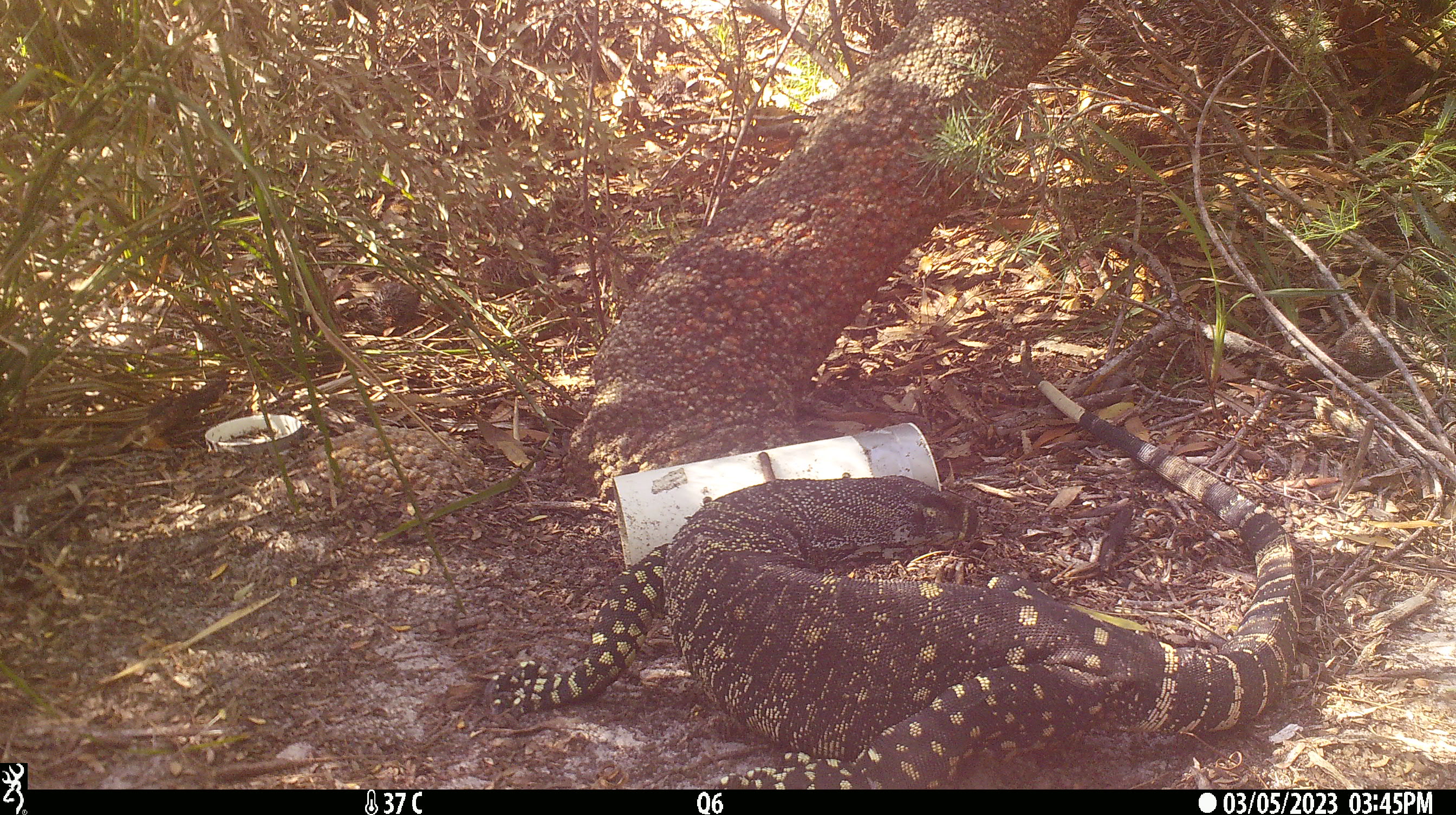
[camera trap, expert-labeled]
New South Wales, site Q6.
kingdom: Animalia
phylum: Chordata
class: Reptilia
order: Squamata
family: Varanidae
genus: Varanus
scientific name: Varanus varius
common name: lace monitor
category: goanna